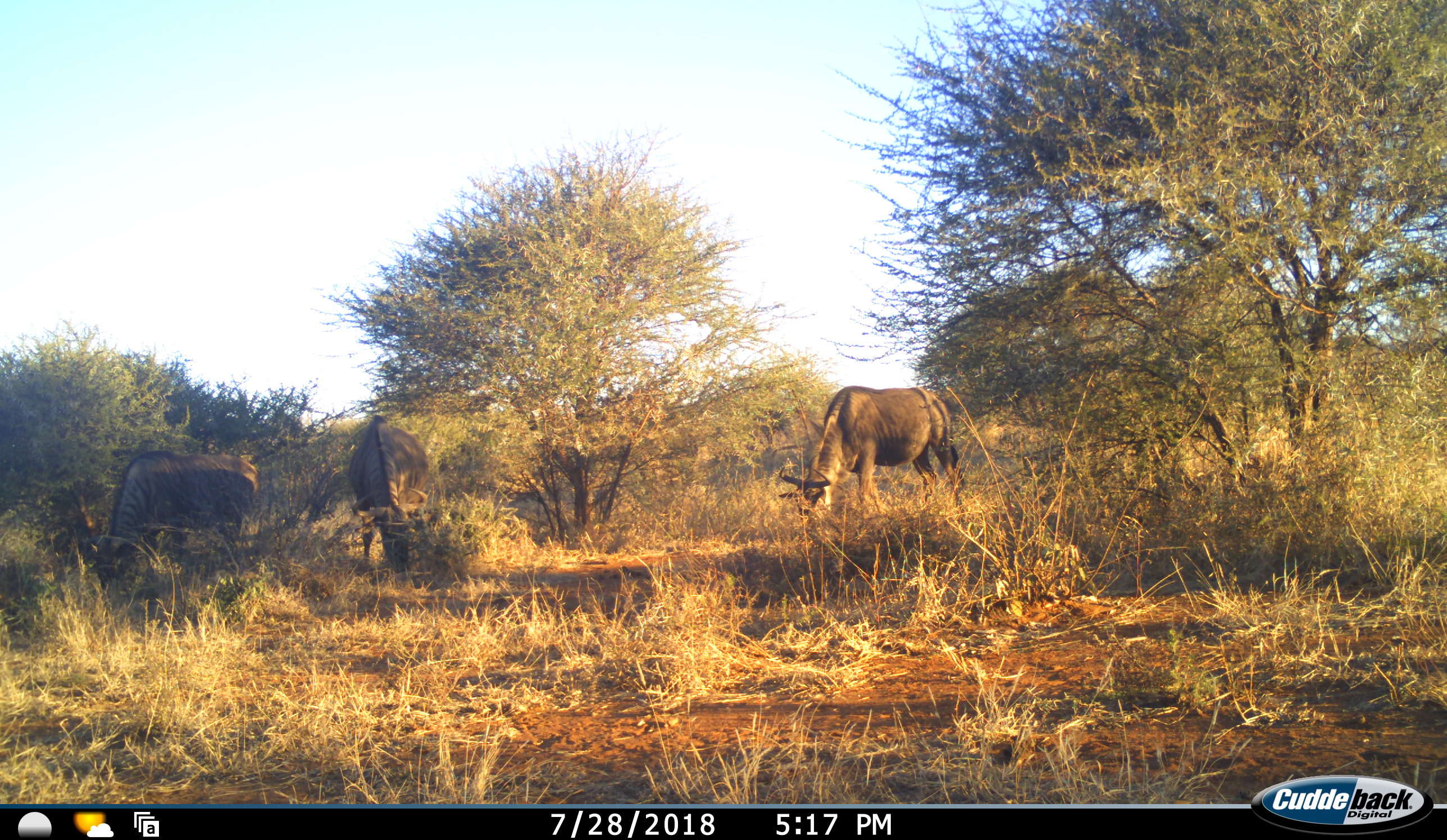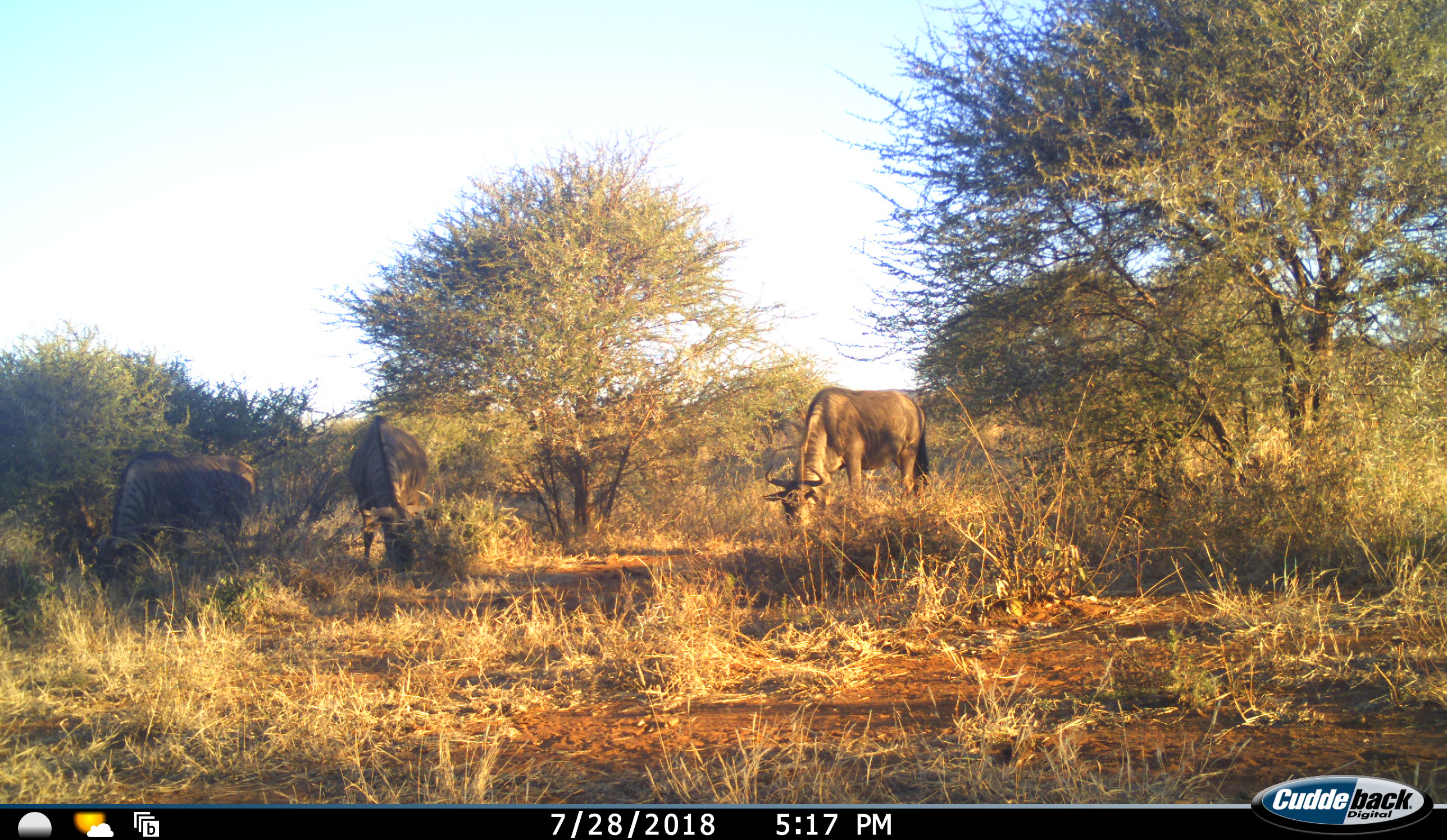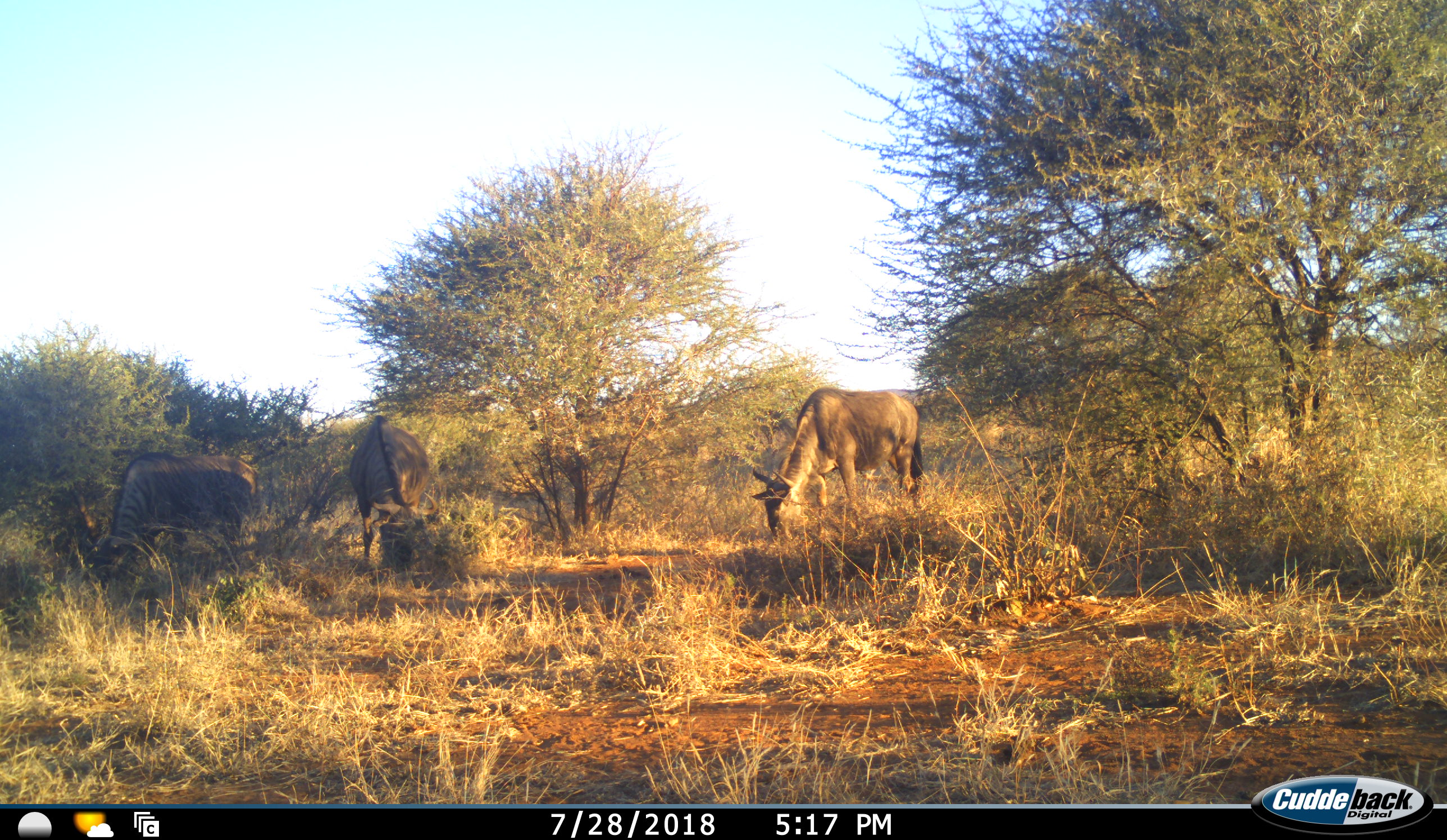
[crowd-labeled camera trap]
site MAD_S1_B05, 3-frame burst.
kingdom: Animalia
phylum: Chordata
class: Mammalia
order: Artiodactyla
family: Bovidae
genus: Connochaetes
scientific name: Connochaetes taurinus taurinus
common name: blue wildebeest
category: wildebeestblue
Wildebeestblue (blue wildebeest) (Connochaetes taurinus taurinus), count 3. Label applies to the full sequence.